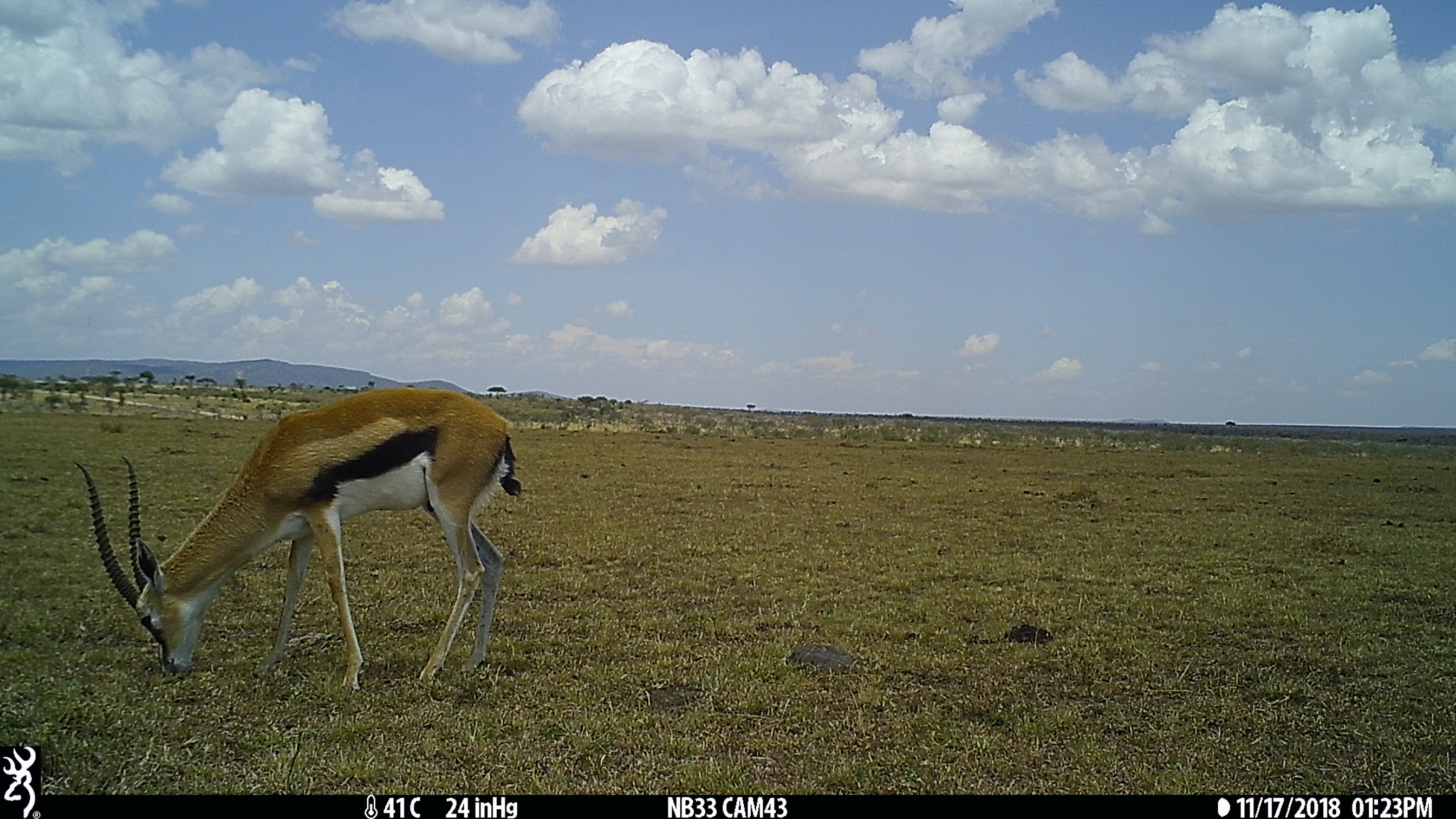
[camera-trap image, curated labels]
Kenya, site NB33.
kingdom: Animalia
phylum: Chordata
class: Mammalia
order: Artiodactyla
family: Bovidae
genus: Eudorcas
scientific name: Eudorcas thomsonii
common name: thomon's gazelle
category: gazelle thomsons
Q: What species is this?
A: Gazelle thomsons (thomon's gazelle) (Eudorcas thomsonii).